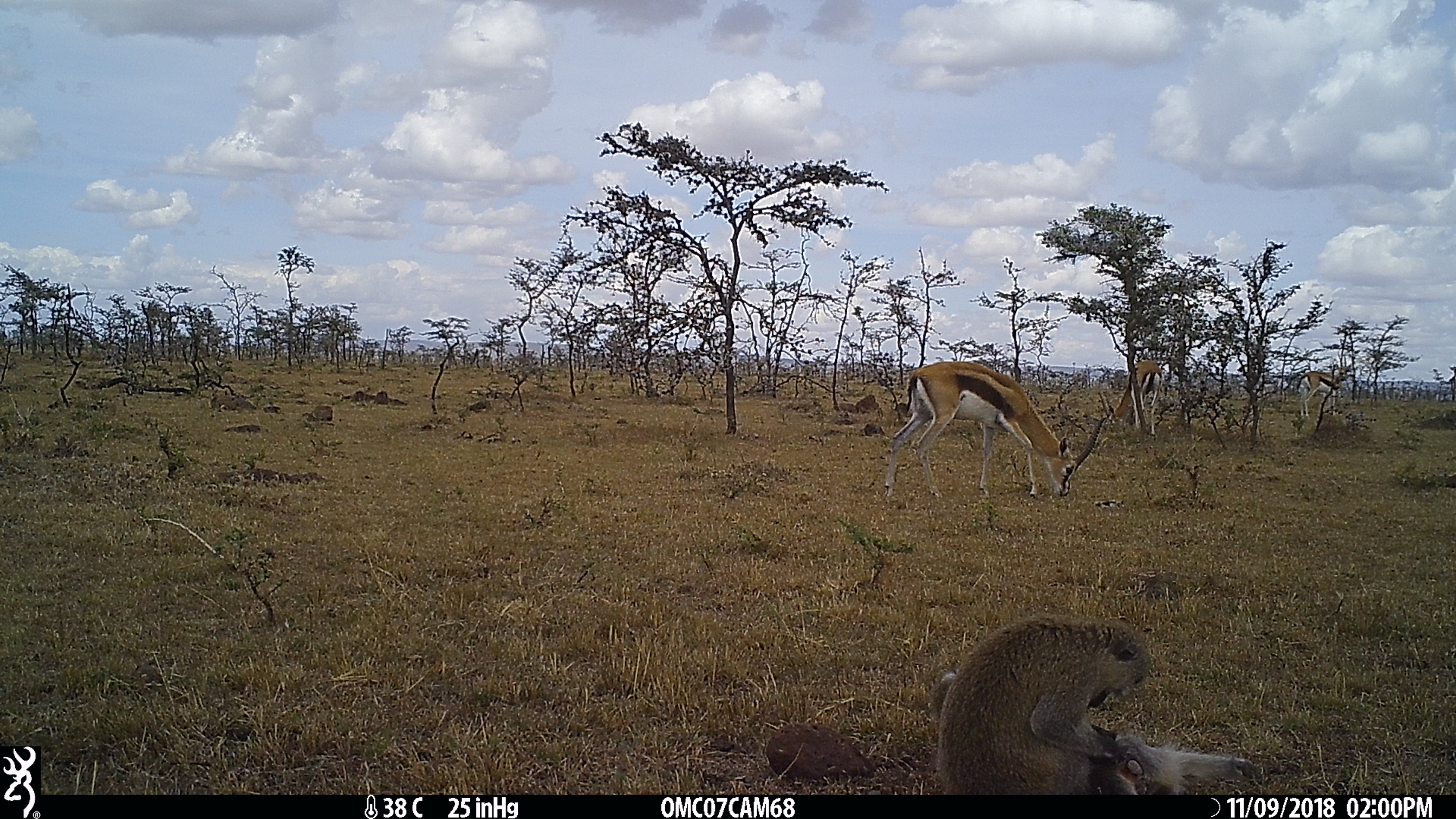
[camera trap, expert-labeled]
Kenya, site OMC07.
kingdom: Animalia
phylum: Chordata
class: Mammalia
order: Primates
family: Cercopithecidae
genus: Chlorocebus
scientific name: Chlorocebus pygerythrus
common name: vervet monkey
Vervet monkey (Chlorocebus pygerythrus).